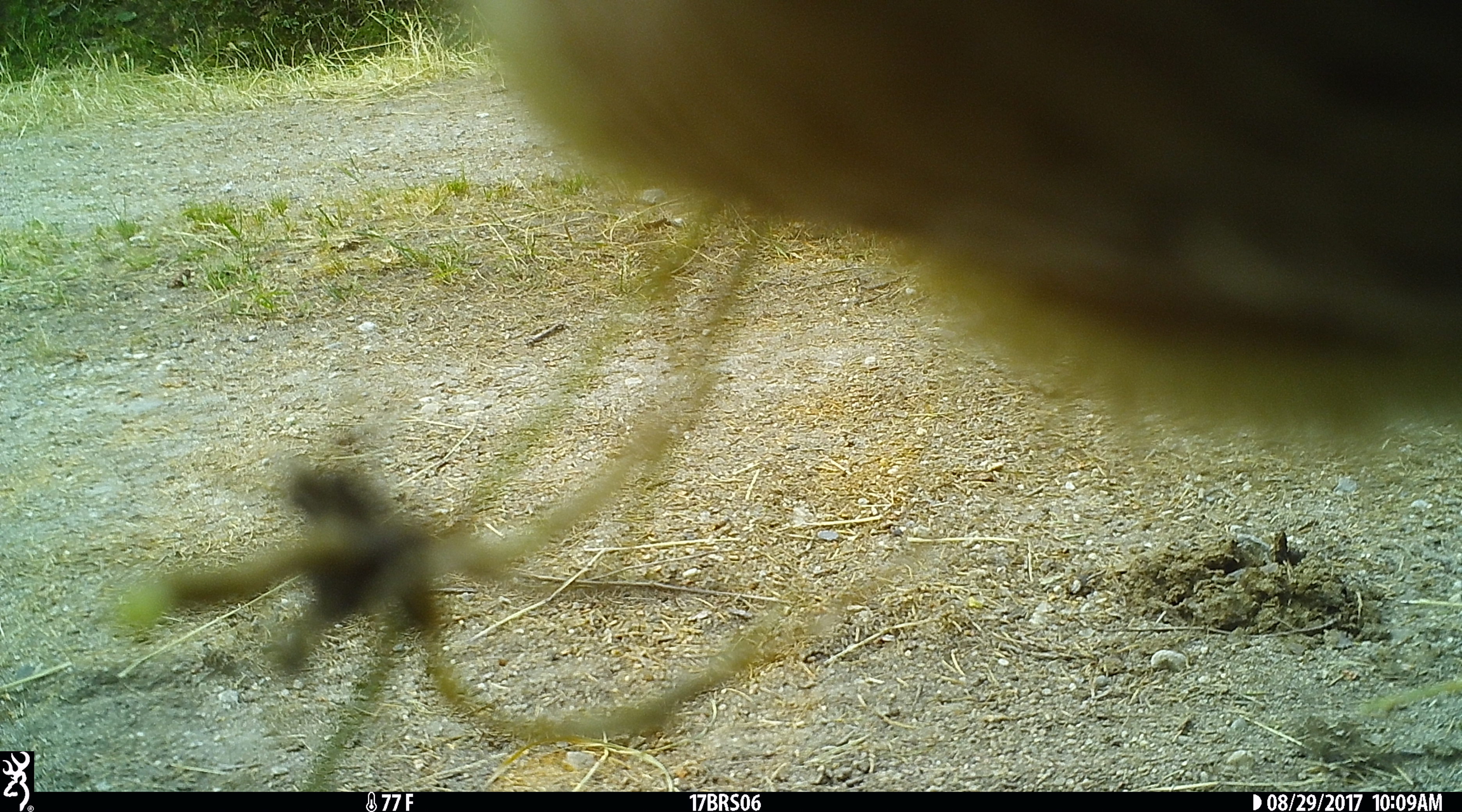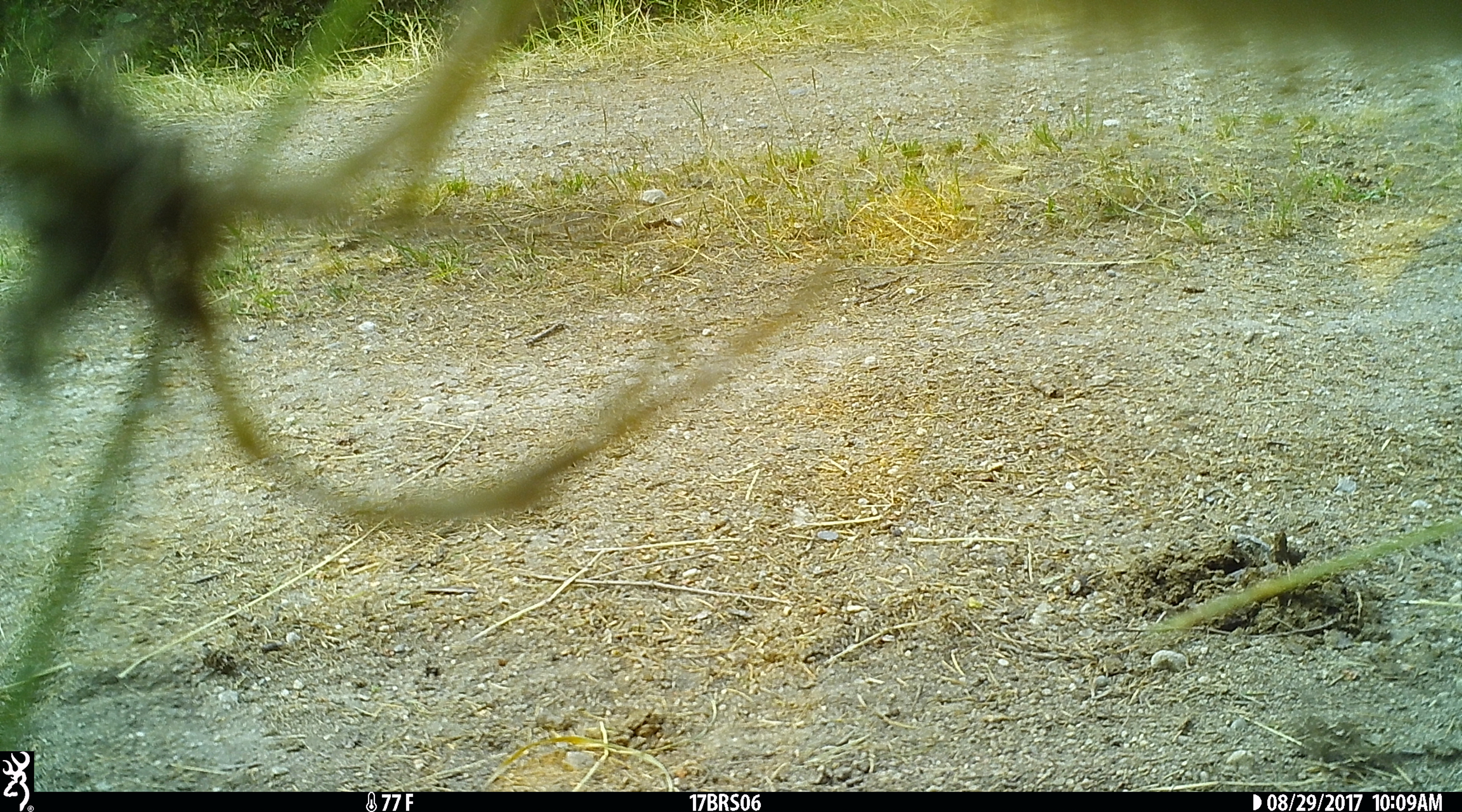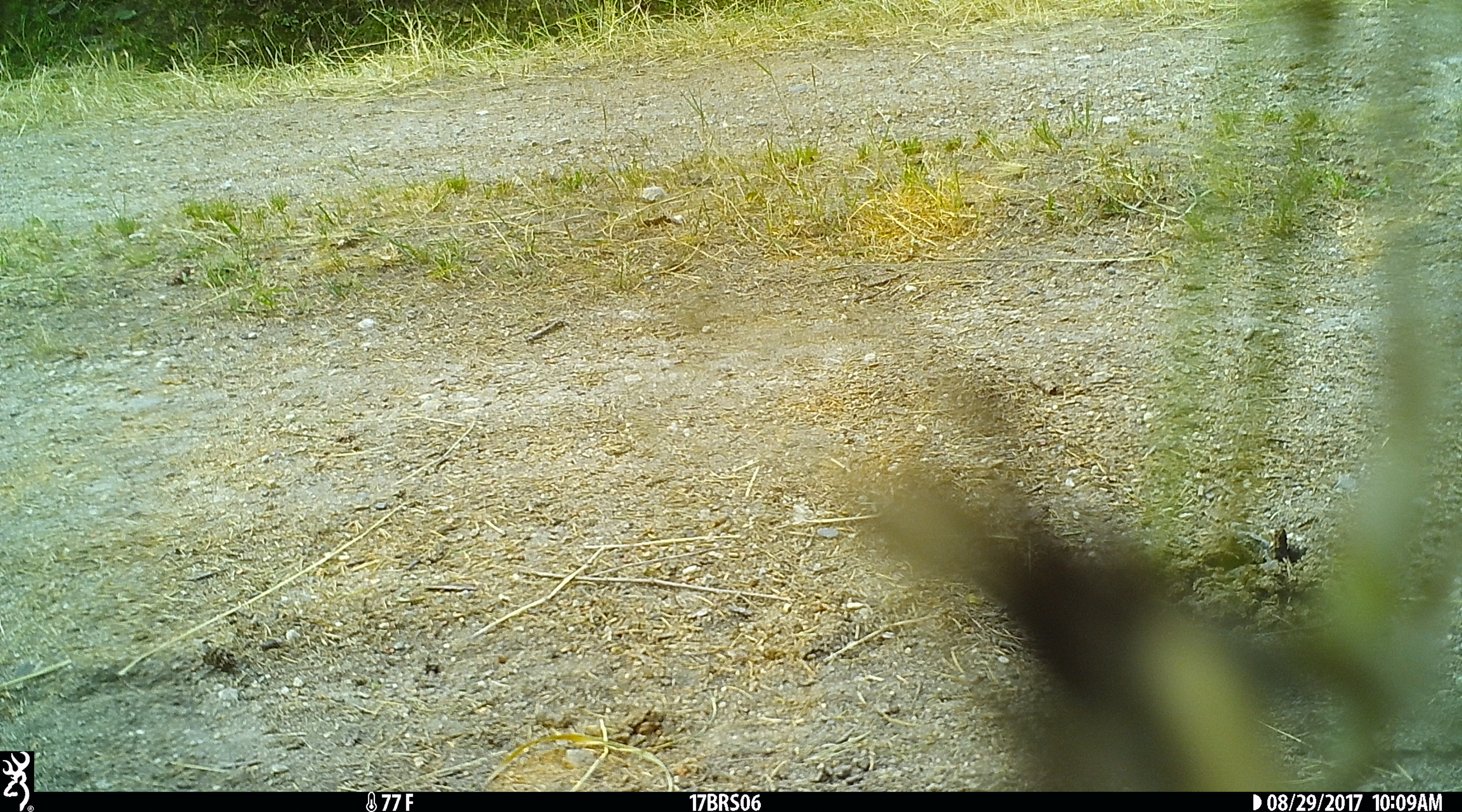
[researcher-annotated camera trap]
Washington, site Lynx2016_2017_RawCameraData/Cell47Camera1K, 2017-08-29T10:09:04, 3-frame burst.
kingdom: Animalia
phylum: Chordata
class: Mammalia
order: Artiodactyla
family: Bovidae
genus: Bos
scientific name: Bos taurus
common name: domestic cattle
Domestic cattle (Bos taurus). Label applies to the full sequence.